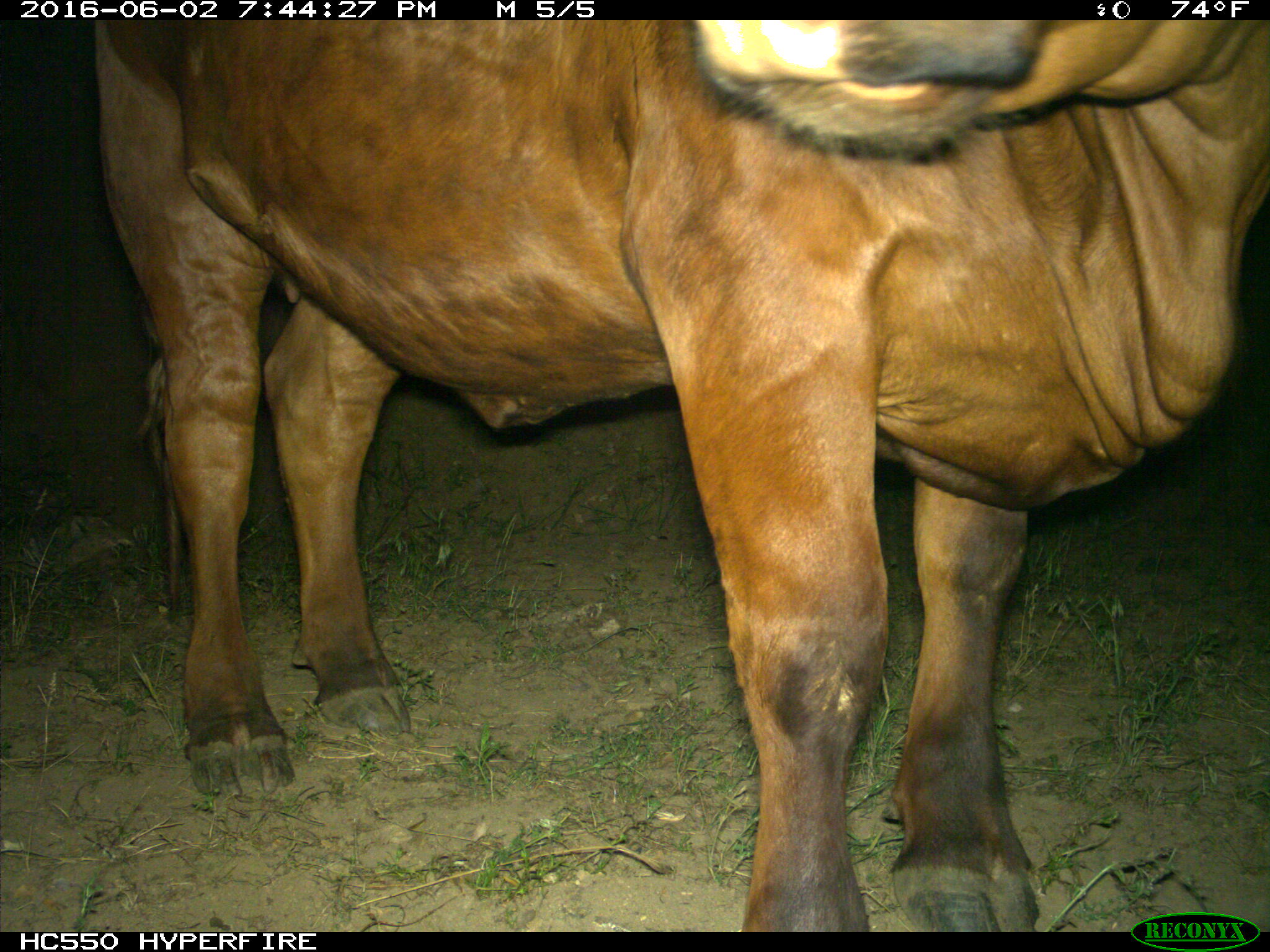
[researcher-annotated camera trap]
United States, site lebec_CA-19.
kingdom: Animalia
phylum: Chordata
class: Mammalia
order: Artiodactyla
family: Bovidae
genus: Bos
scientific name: Bos taurus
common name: domestic cow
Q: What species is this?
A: Bos taurus (domestic cow).